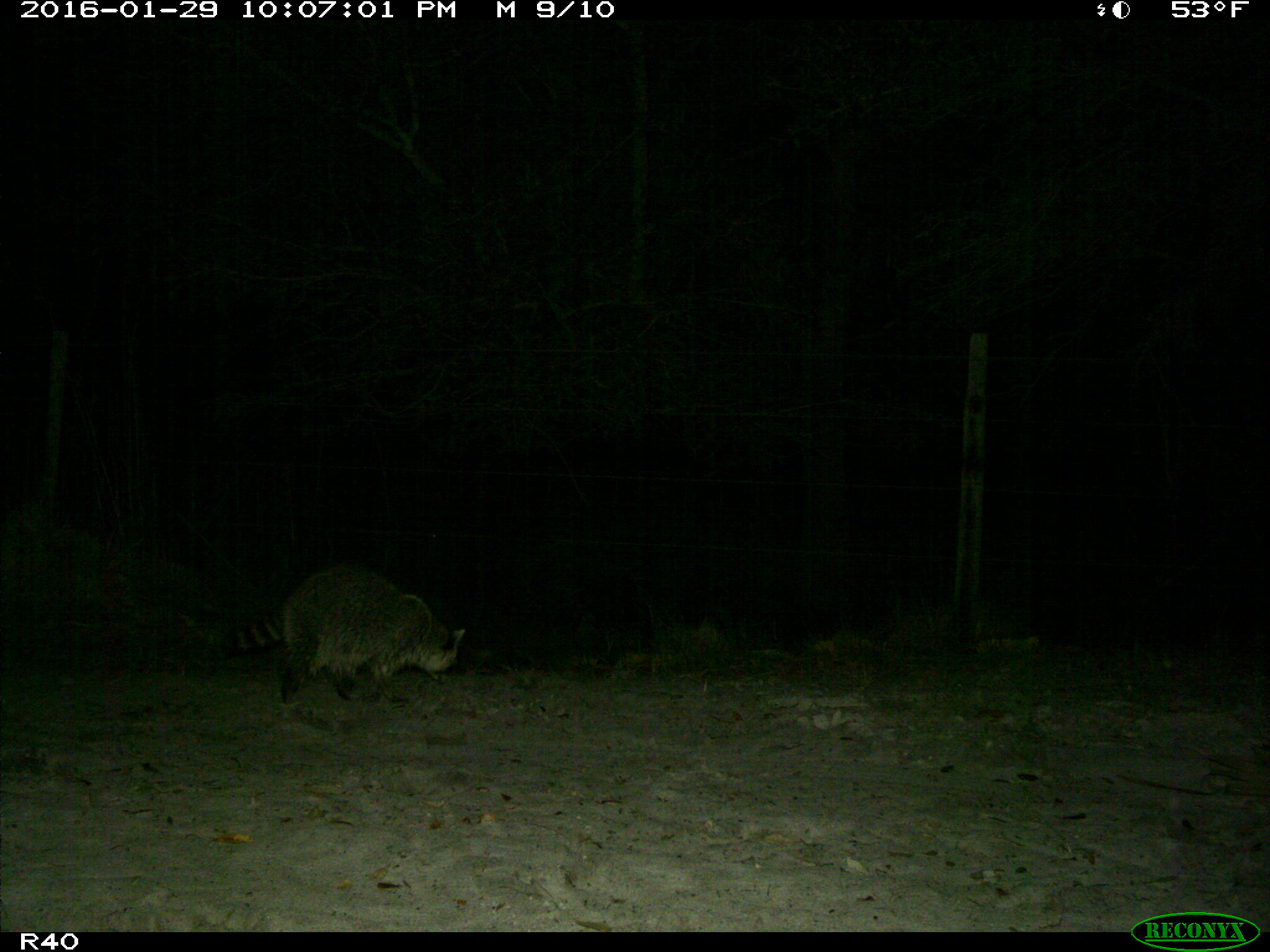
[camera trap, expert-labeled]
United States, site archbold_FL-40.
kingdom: Animalia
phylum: Chordata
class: Mammalia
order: Carnivora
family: Procyonidae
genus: Procyon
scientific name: Procyon lotor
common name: common raccoon